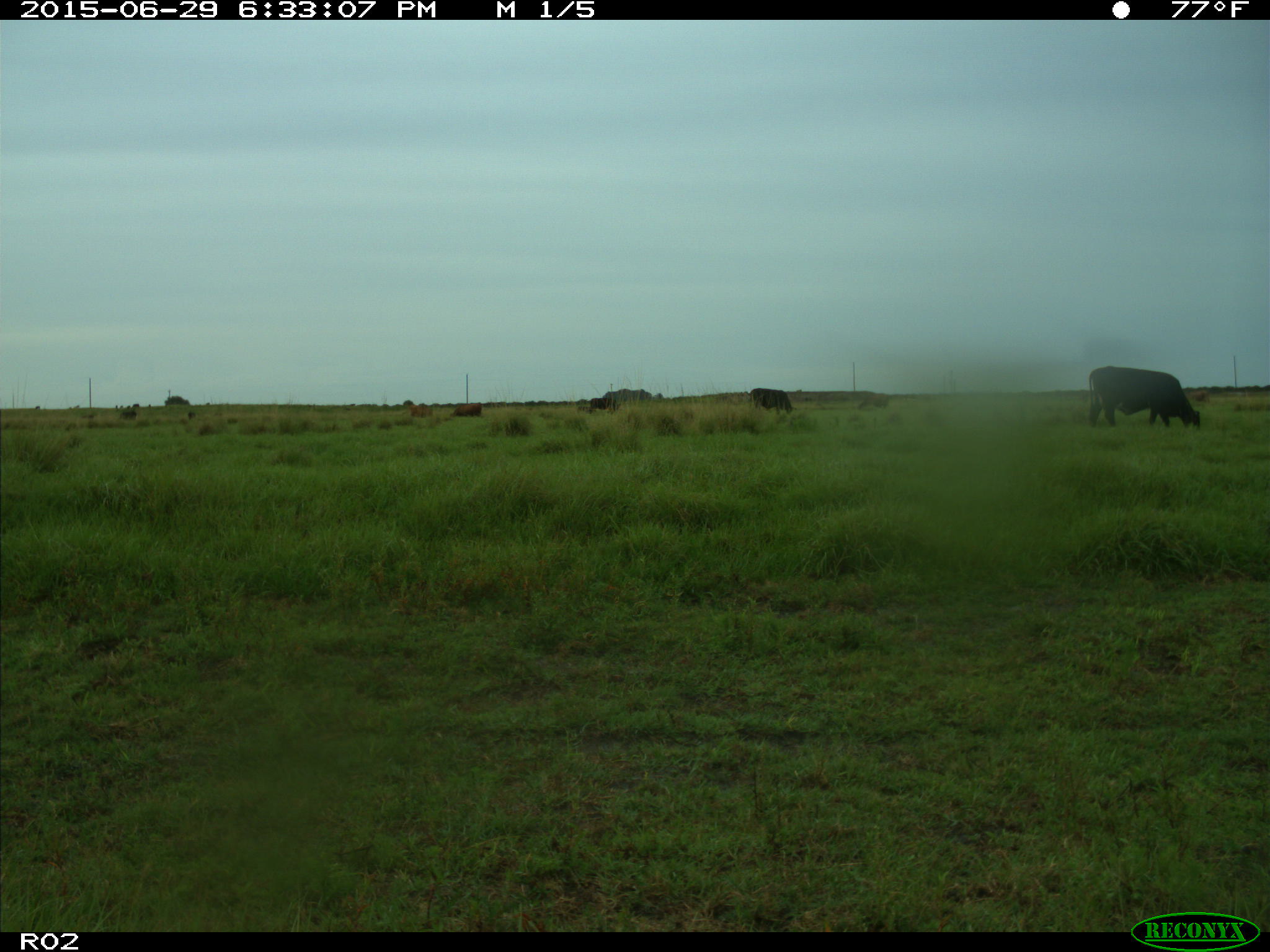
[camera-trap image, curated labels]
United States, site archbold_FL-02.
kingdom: Animalia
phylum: Chordata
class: Mammalia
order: Artiodactyla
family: Bovidae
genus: Bos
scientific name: Bos taurus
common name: domestic cow